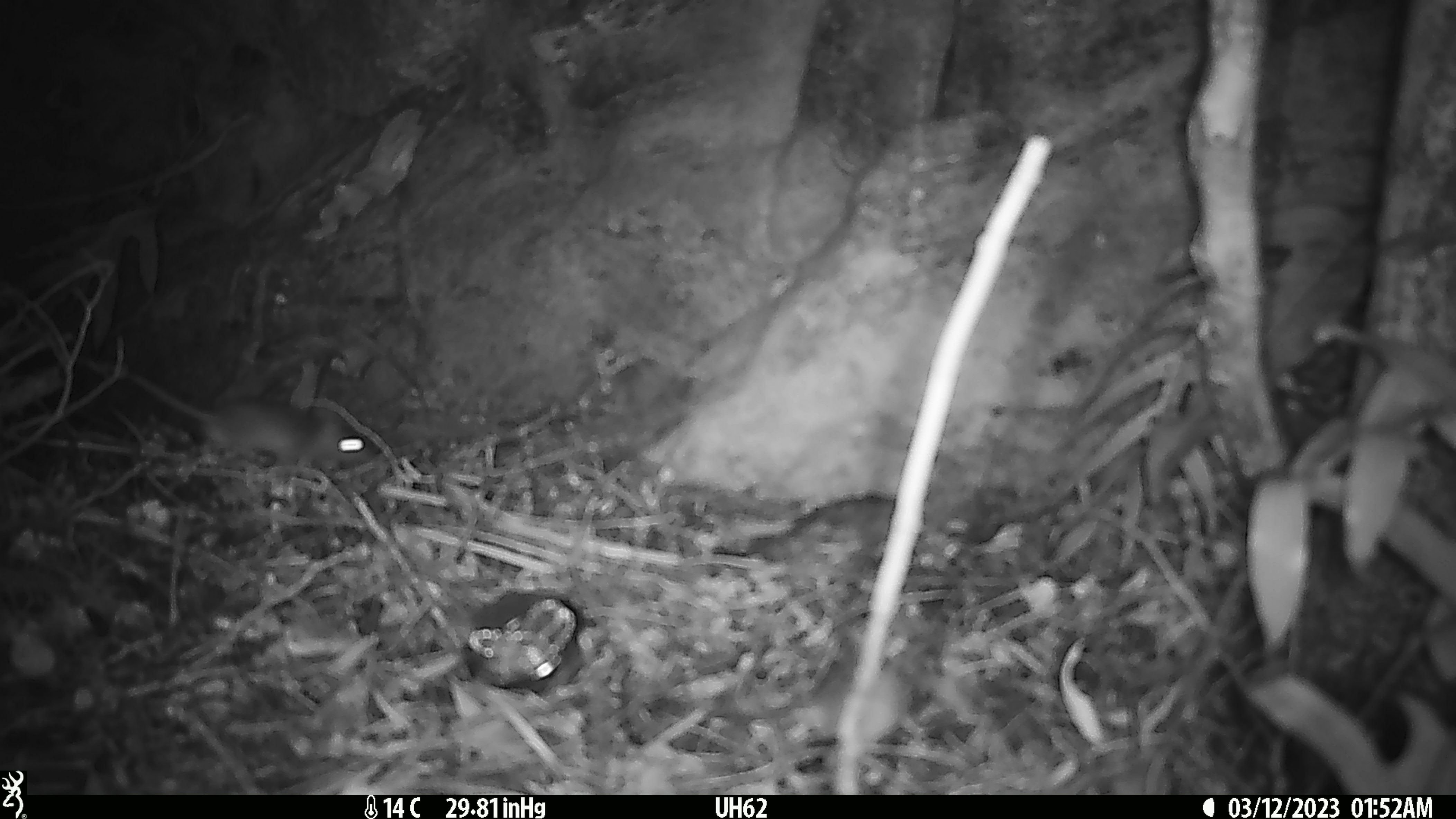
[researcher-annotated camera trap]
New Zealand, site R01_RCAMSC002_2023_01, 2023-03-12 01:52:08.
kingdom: Animalia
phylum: Chordata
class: Mammalia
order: Rodentia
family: Muridae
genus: Mus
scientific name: Mus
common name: mouse